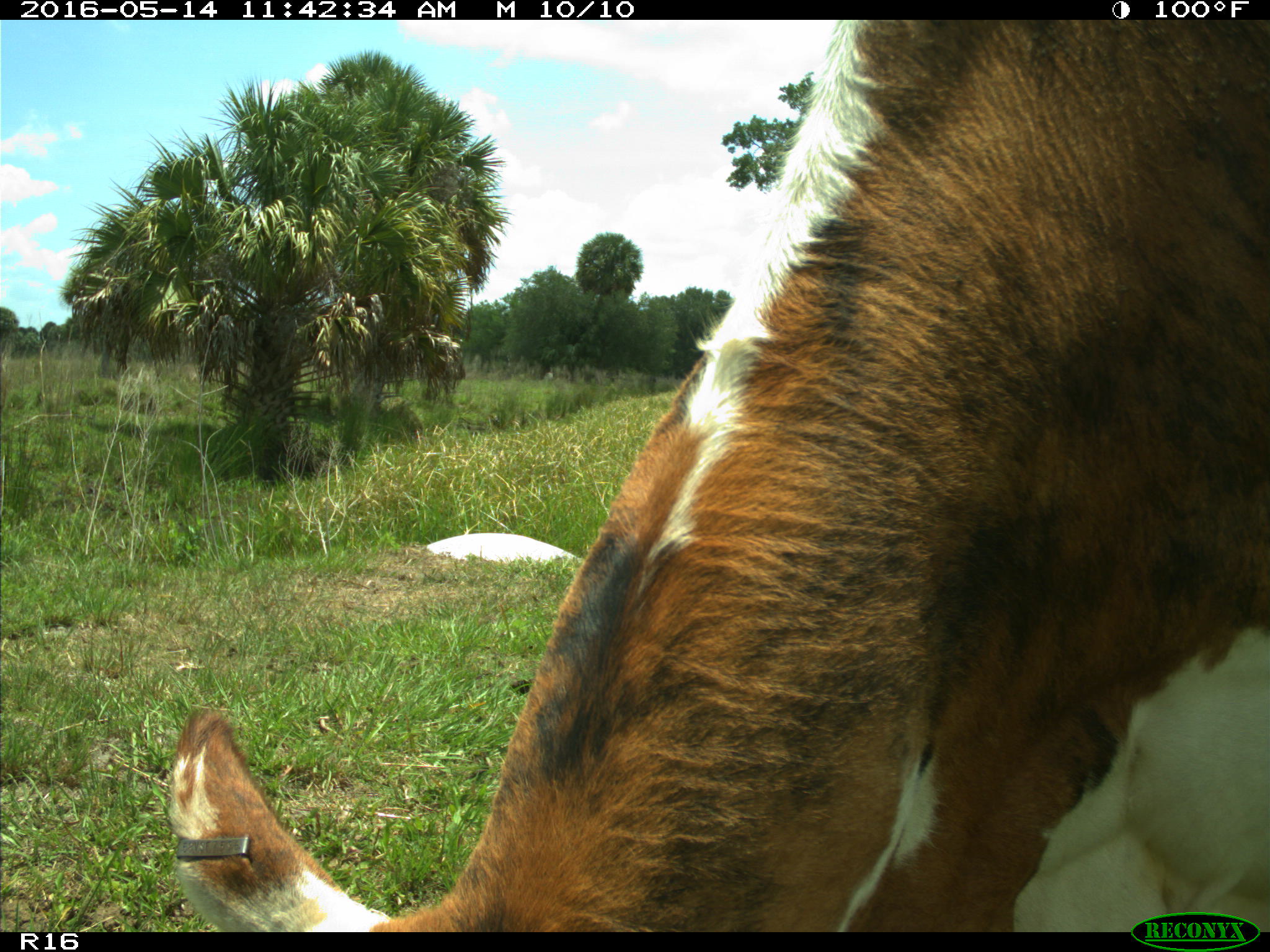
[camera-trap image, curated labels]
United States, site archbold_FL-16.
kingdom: Animalia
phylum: Chordata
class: Mammalia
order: Artiodactyla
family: Bovidae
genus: Bos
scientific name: Bos taurus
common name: domestic cow